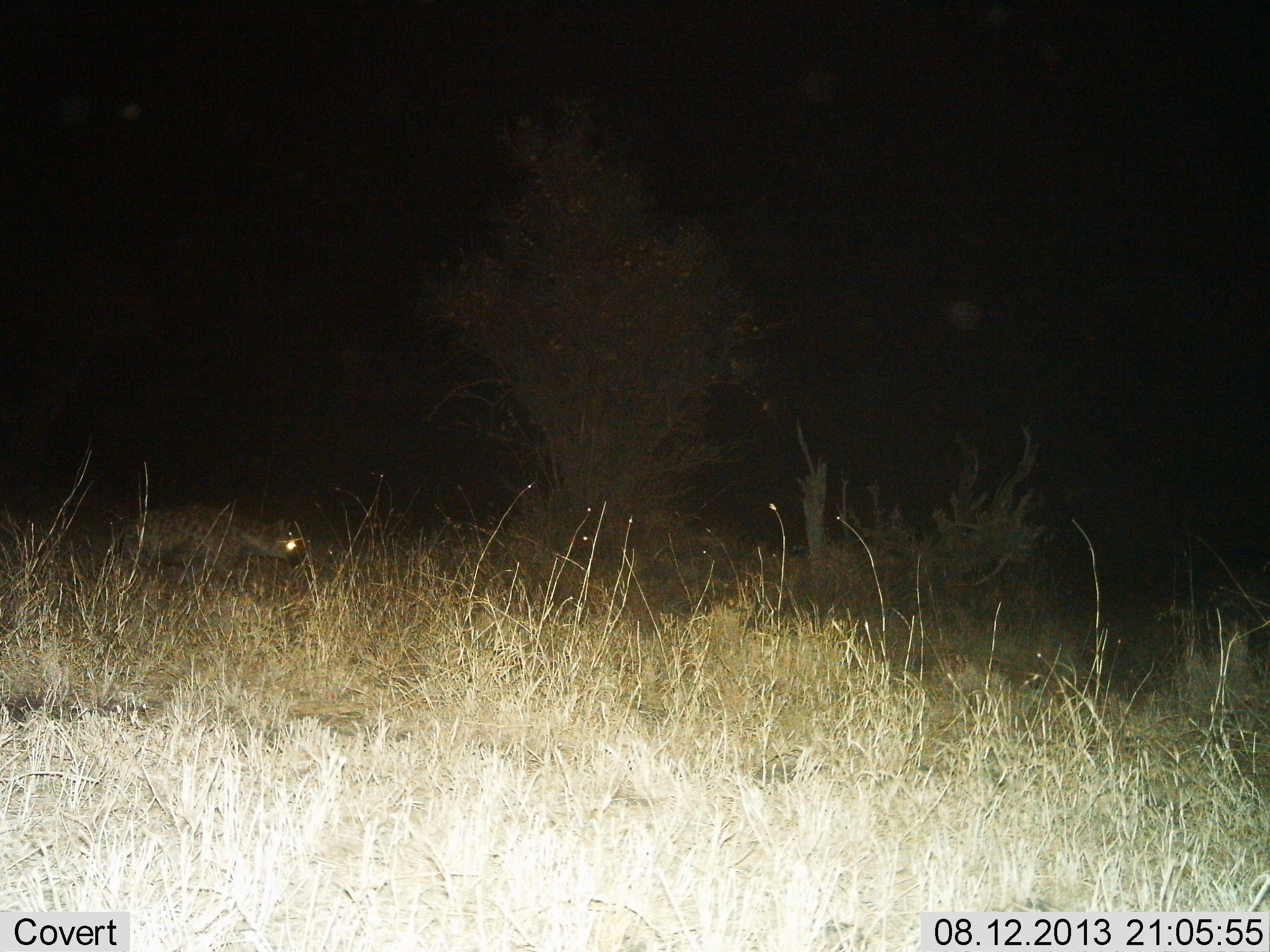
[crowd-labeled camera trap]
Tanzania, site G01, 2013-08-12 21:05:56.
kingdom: Animalia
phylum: Chordata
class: Mammalia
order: Carnivora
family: Hyaenidae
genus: Crocuta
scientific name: Crocuta crocuta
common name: spotted hyena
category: hyenaspotted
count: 1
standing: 30%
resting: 0%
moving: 70%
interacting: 0%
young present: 0%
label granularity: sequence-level